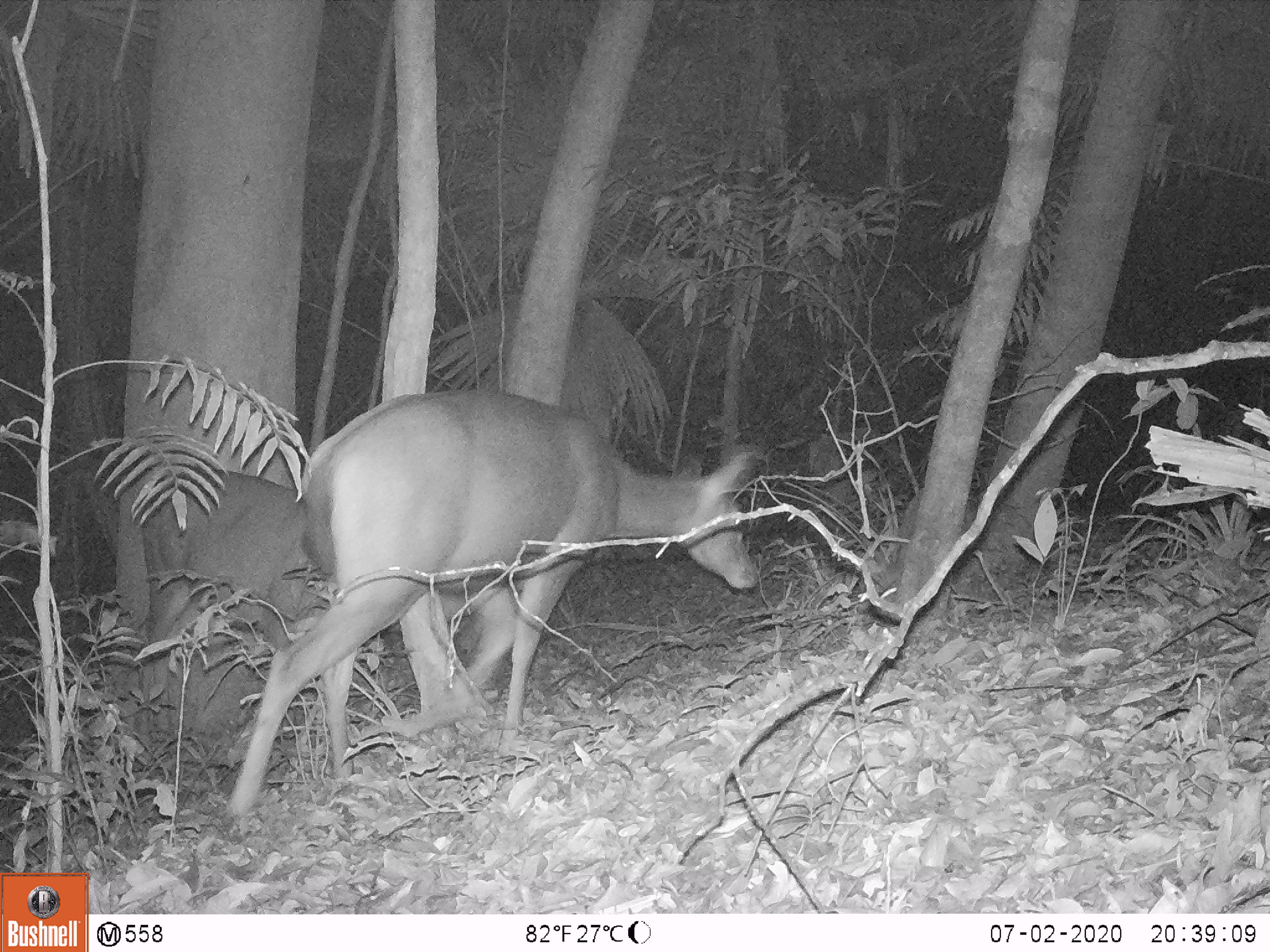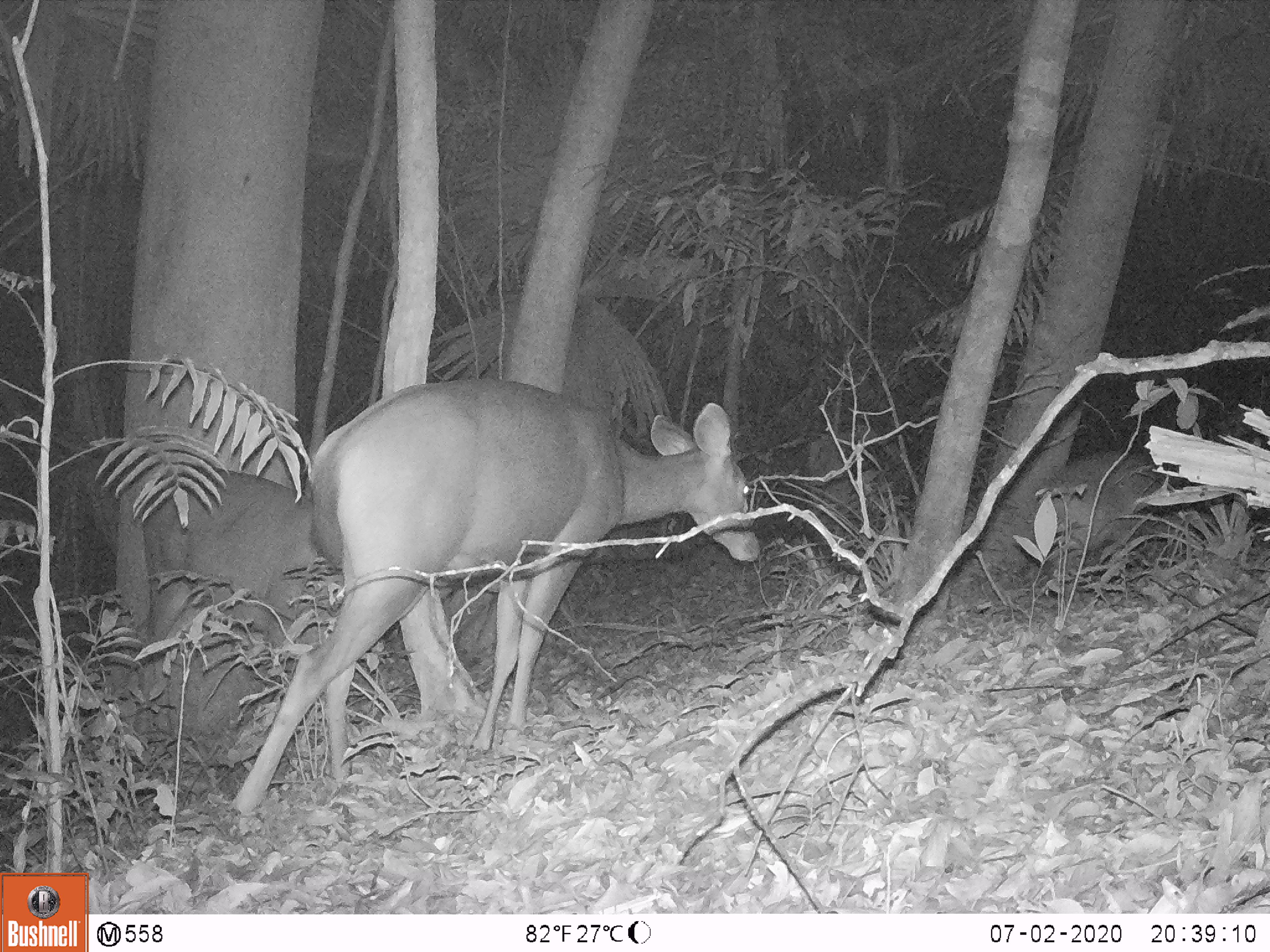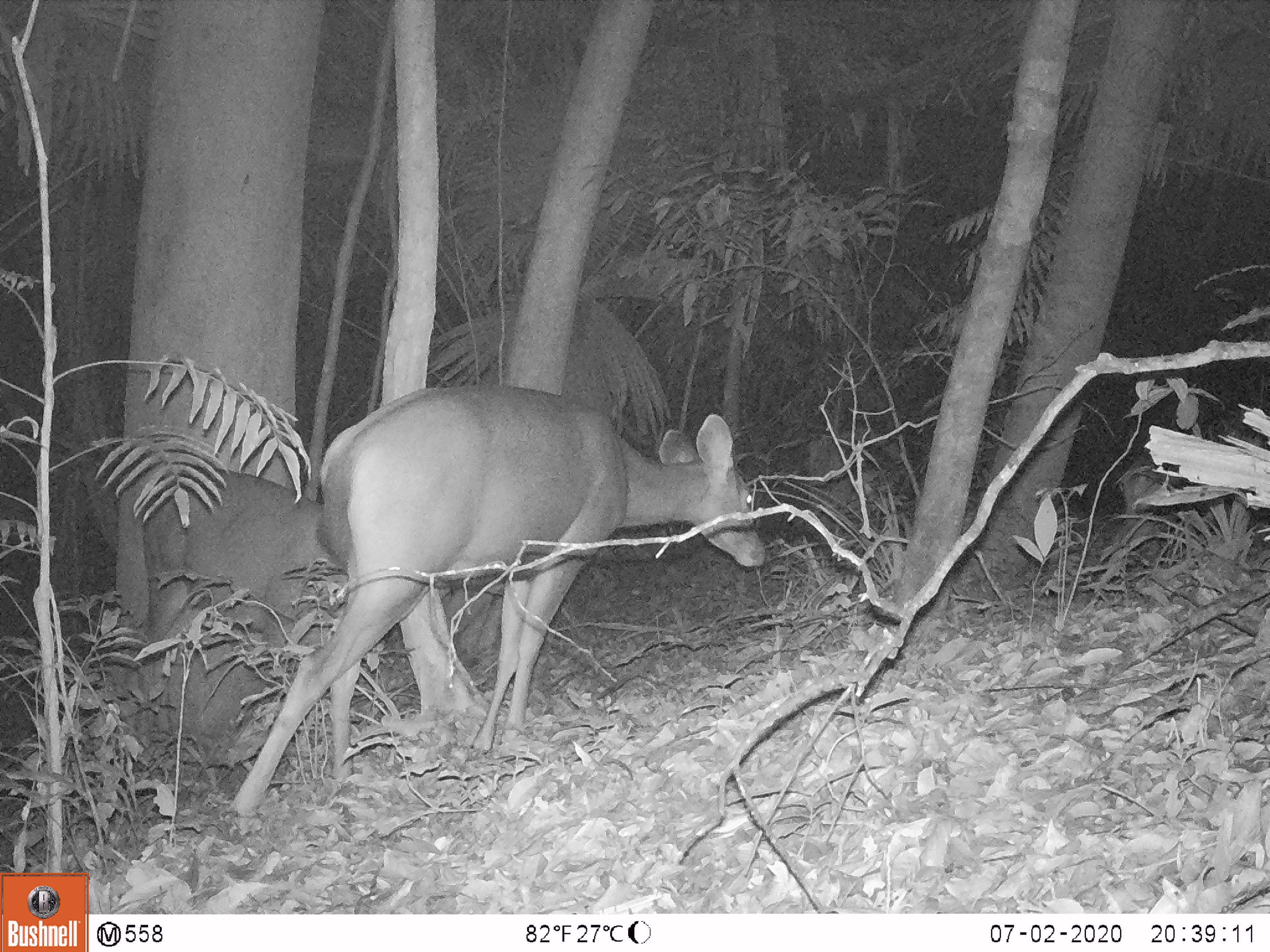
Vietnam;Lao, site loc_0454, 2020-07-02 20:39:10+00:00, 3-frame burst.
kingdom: Animalia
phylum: Chordata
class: Mammalia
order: Artiodactyla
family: Cervidae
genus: Rusa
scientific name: Rusa unicolor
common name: sambar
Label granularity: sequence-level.